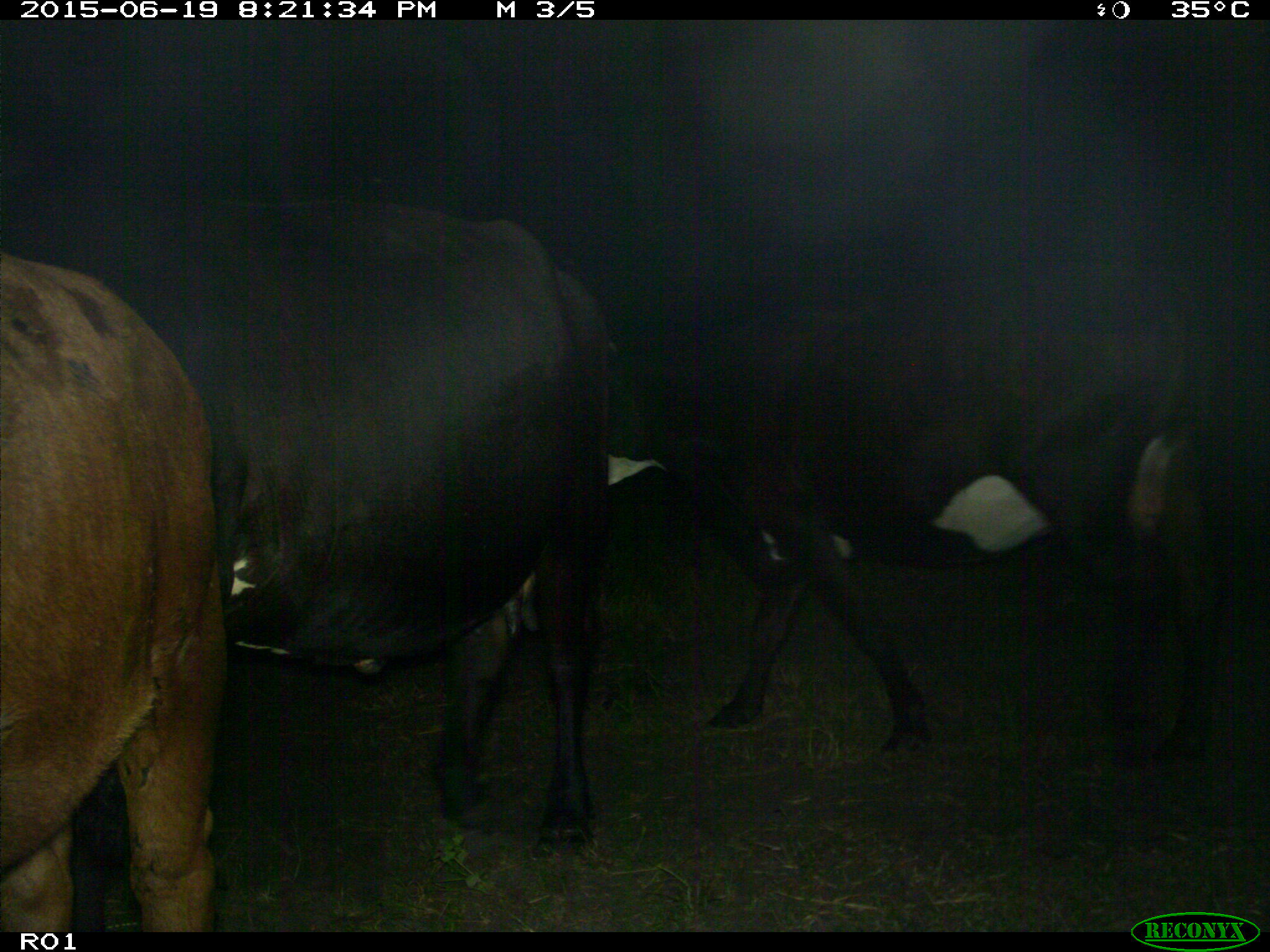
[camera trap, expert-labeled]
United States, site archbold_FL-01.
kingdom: Animalia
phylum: Chordata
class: Mammalia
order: Artiodactyla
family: Bovidae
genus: Bos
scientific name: Bos taurus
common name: domestic cow